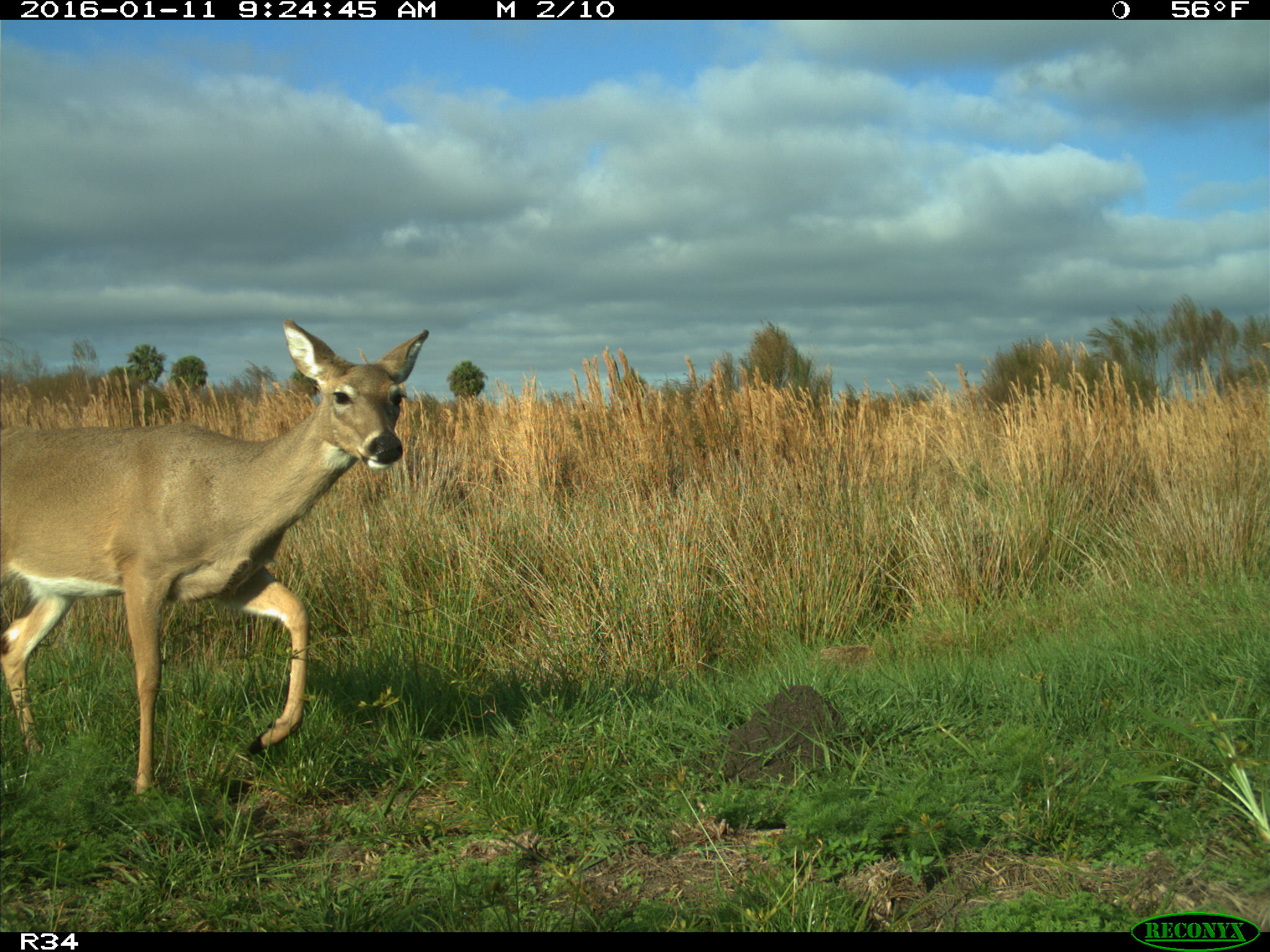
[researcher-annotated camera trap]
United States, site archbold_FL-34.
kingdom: Animalia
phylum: Chordata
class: Mammalia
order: Artiodactyla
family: Cervidae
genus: Odocoileus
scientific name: Odocoileus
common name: deer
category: unidentified deer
Unidentified deer (deer) (Odocoileus).